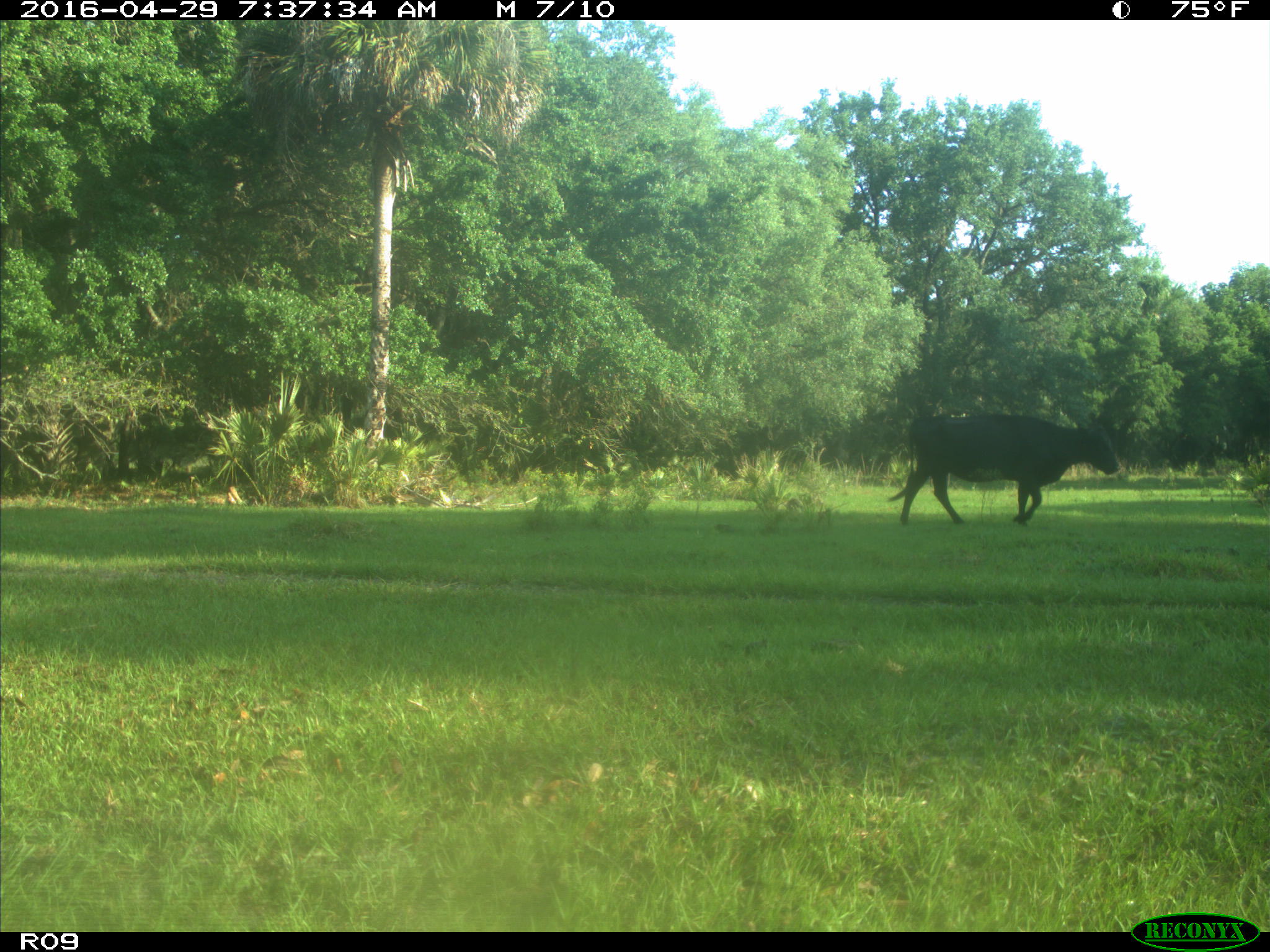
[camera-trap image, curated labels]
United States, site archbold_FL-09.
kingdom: Animalia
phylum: Chordata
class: Mammalia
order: Artiodactyla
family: Bovidae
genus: Bos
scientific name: Bos taurus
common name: domestic cow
Bos taurus (domestic cow).